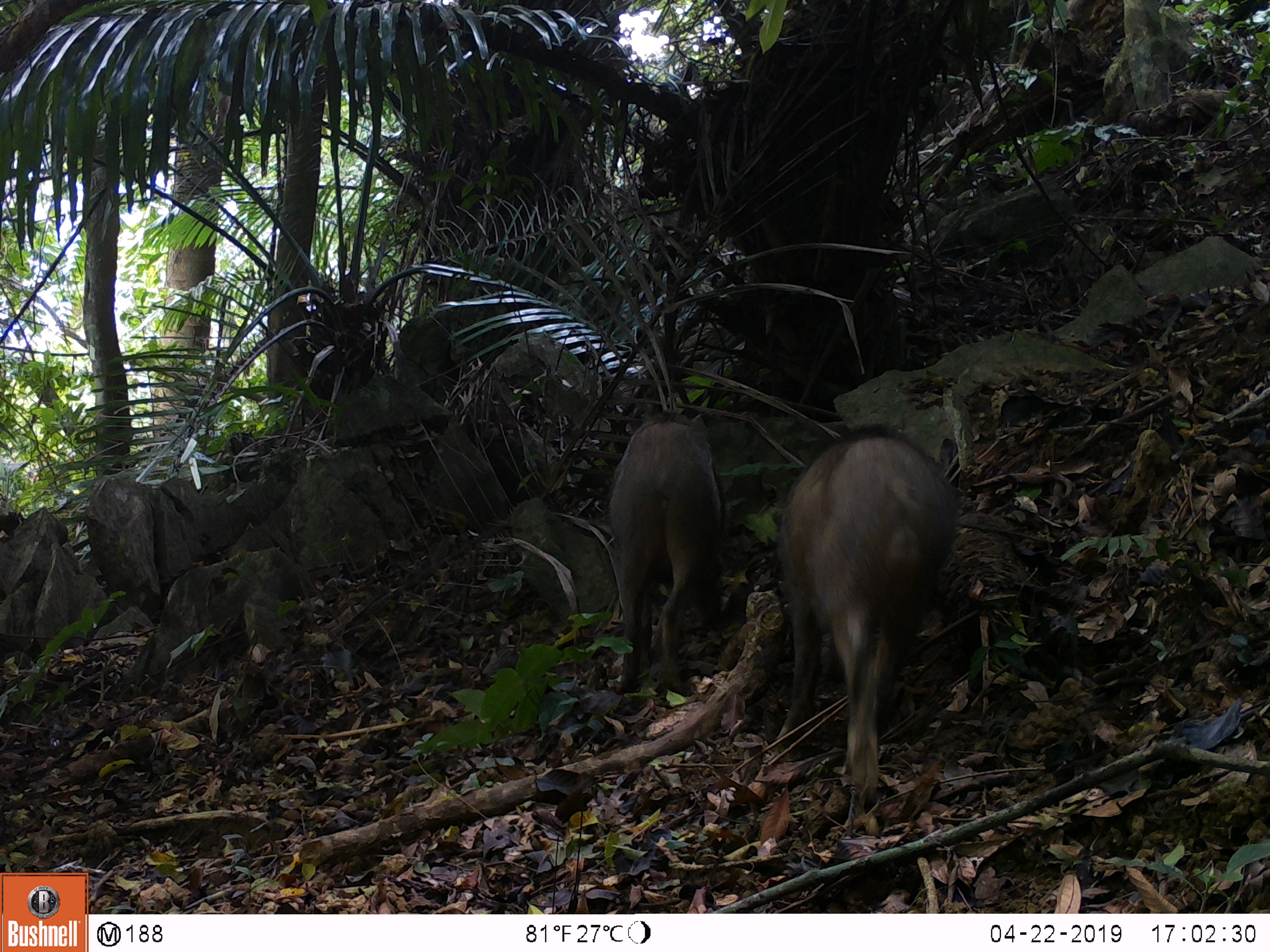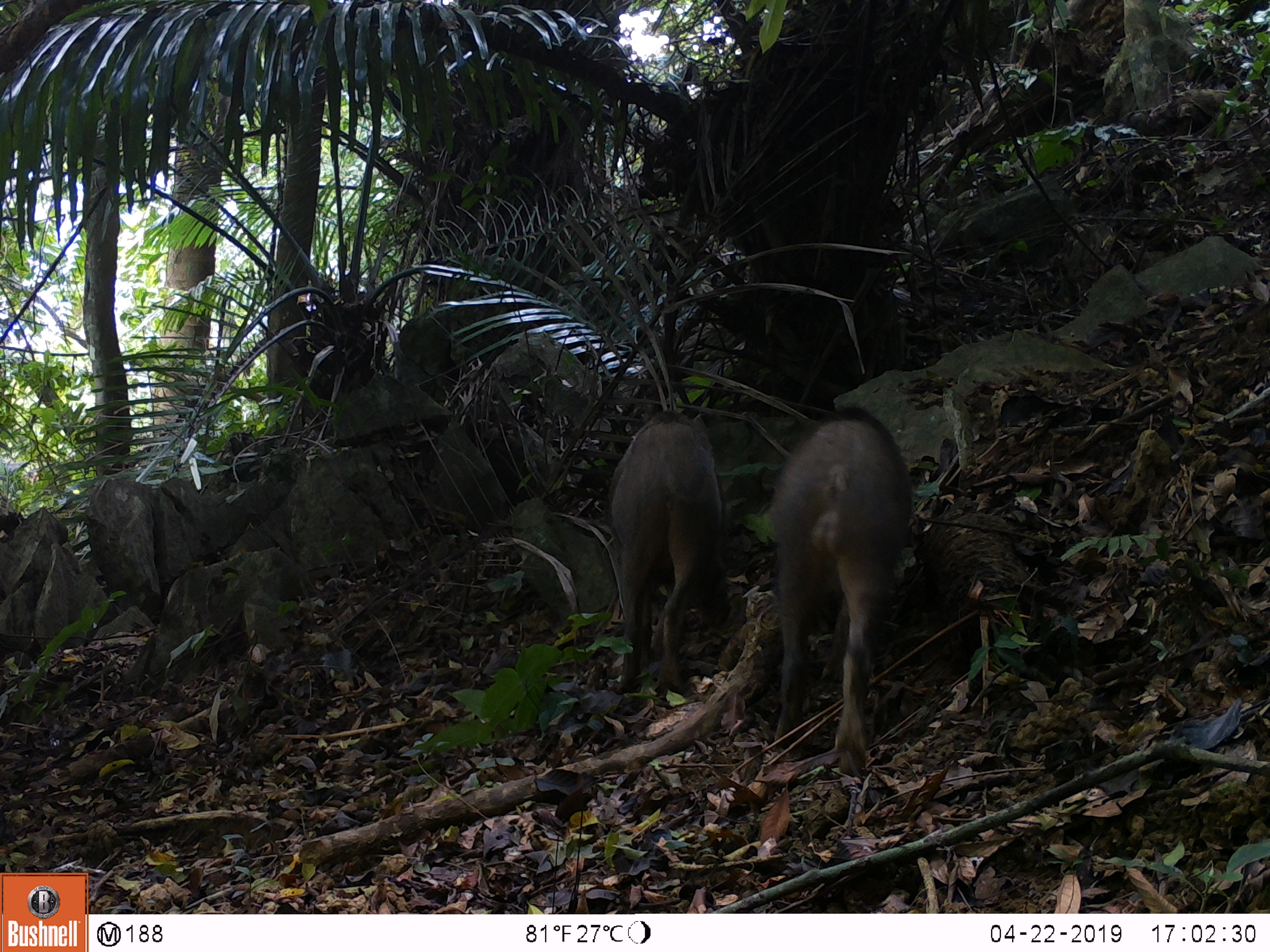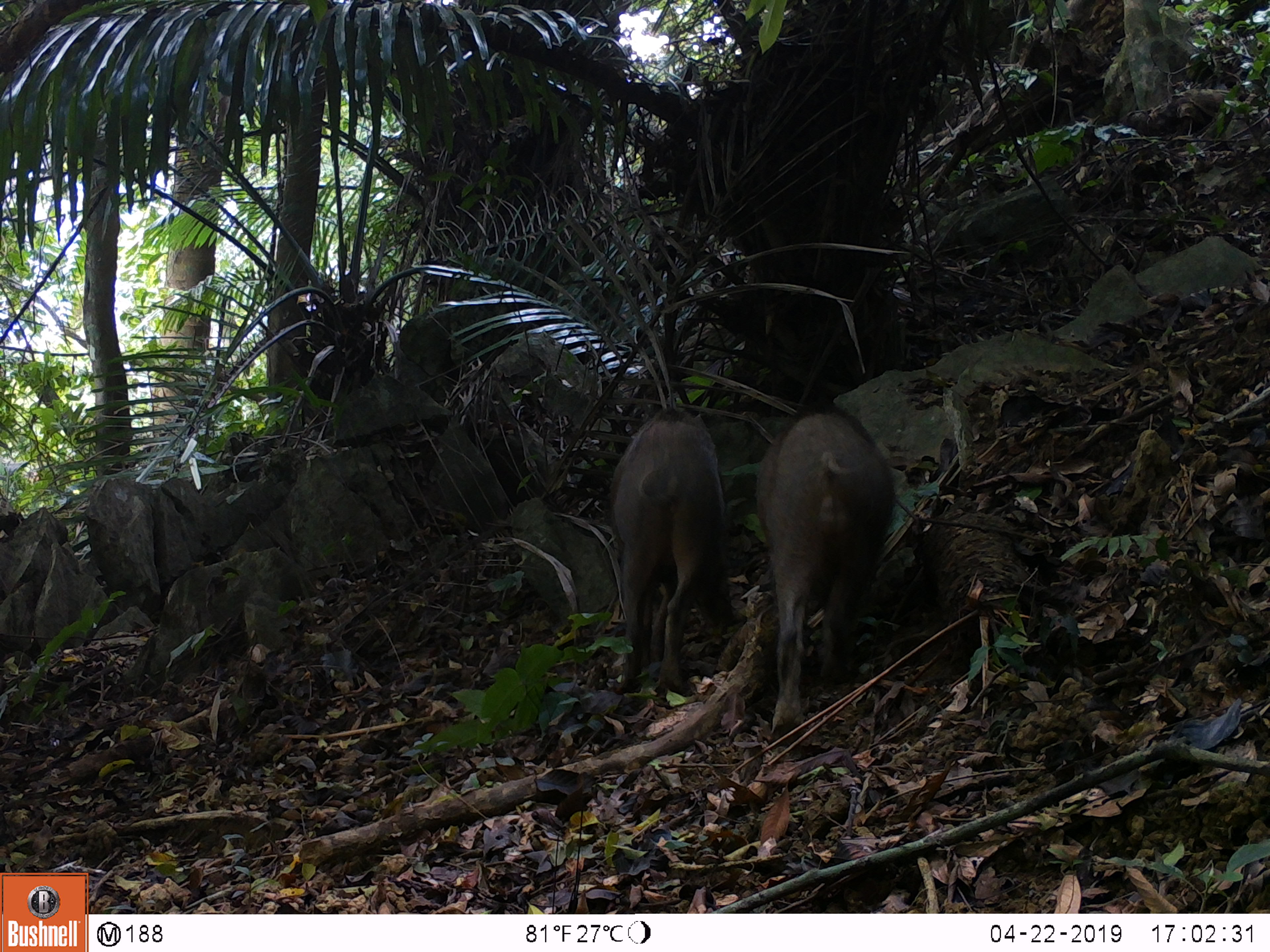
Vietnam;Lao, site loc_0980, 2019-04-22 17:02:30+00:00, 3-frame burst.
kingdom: Animalia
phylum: Chordata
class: Mammalia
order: Artiodactyla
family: Suidae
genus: Sus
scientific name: Sus scrofa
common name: eurasian wild pig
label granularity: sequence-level